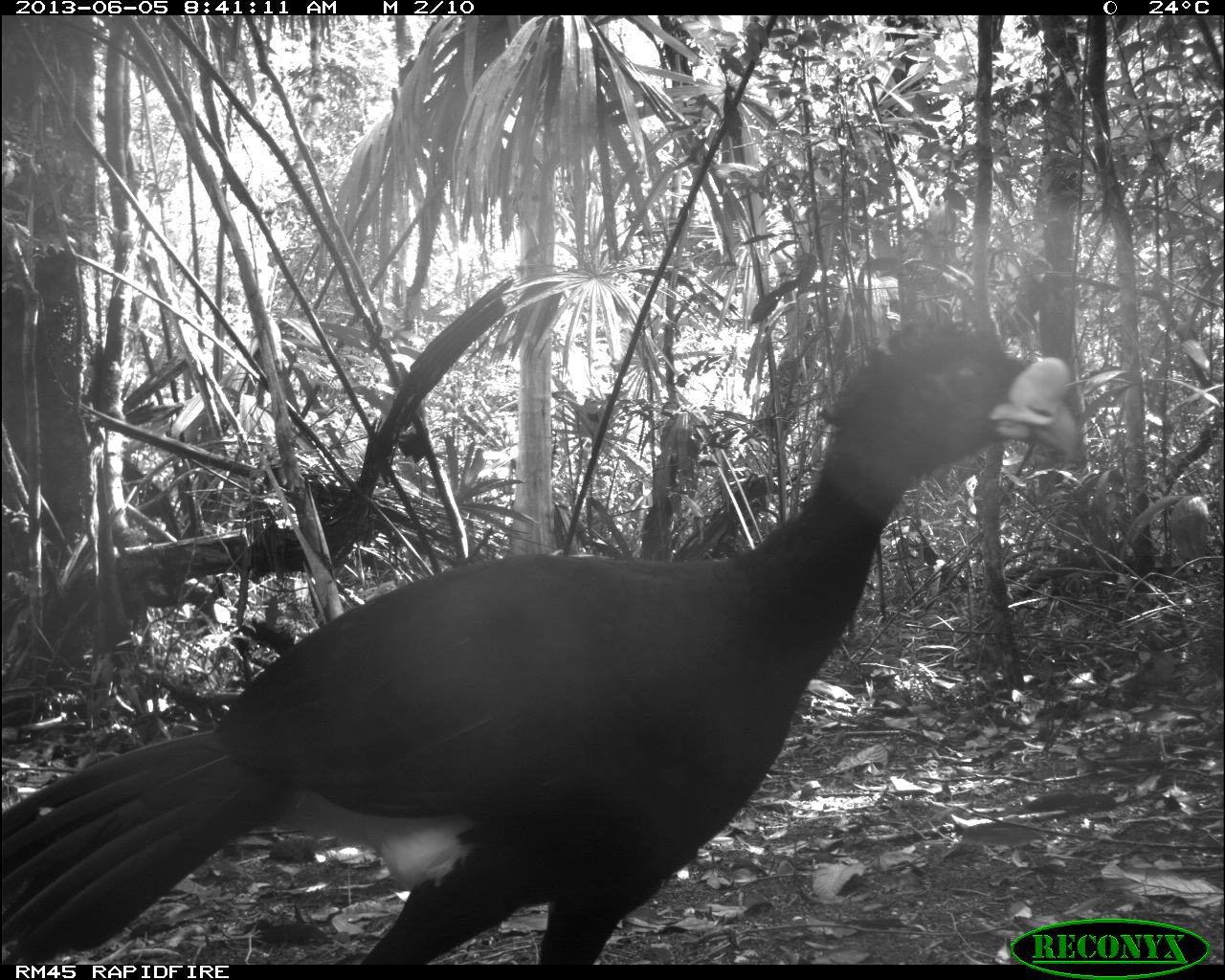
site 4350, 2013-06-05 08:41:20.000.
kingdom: Animalia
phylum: Chordata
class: Aves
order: Galliformes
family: Cracidae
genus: Crax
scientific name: Crax rubra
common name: great curassow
Crax rubra (great curassow), count 1, sex male.